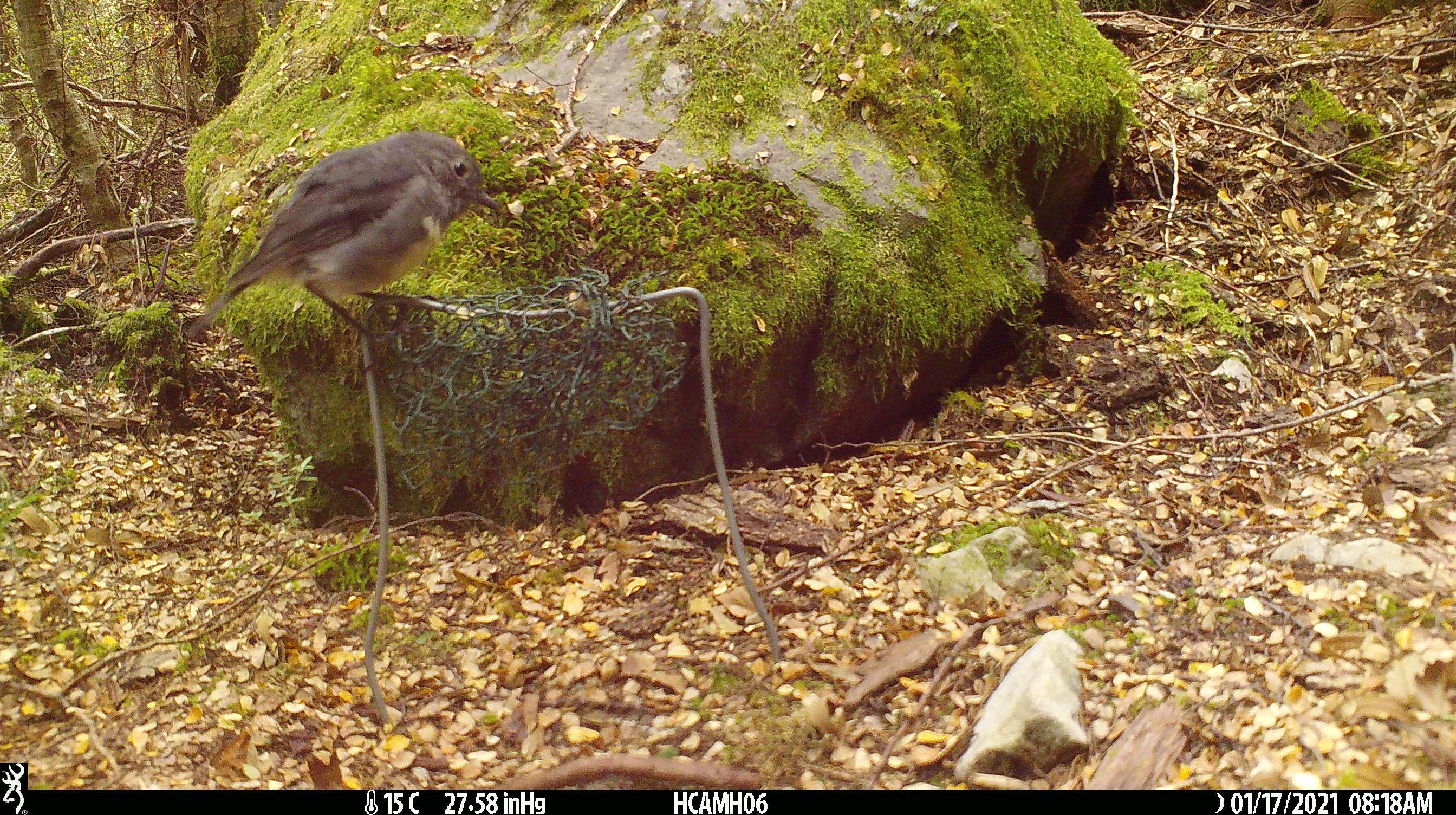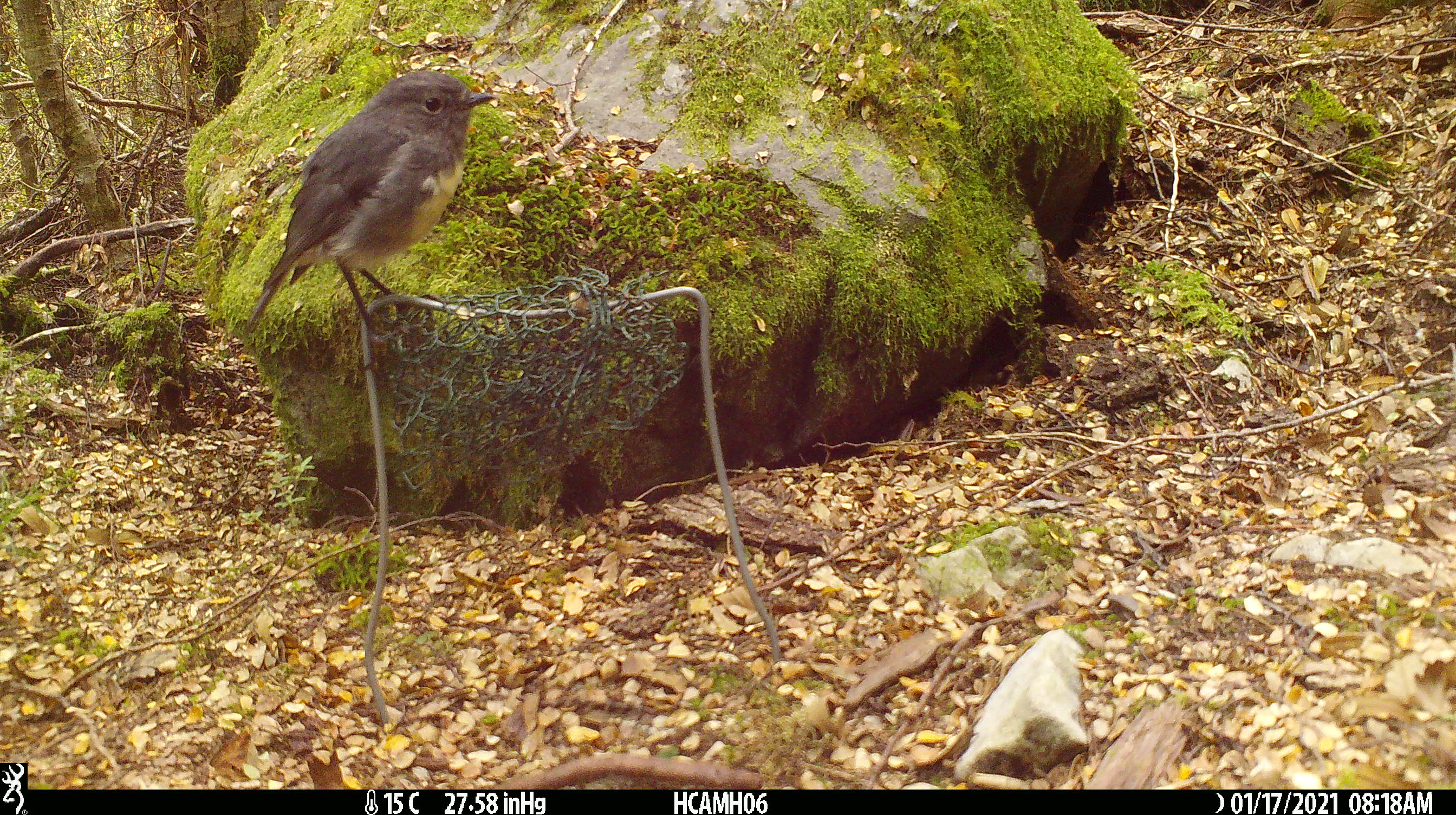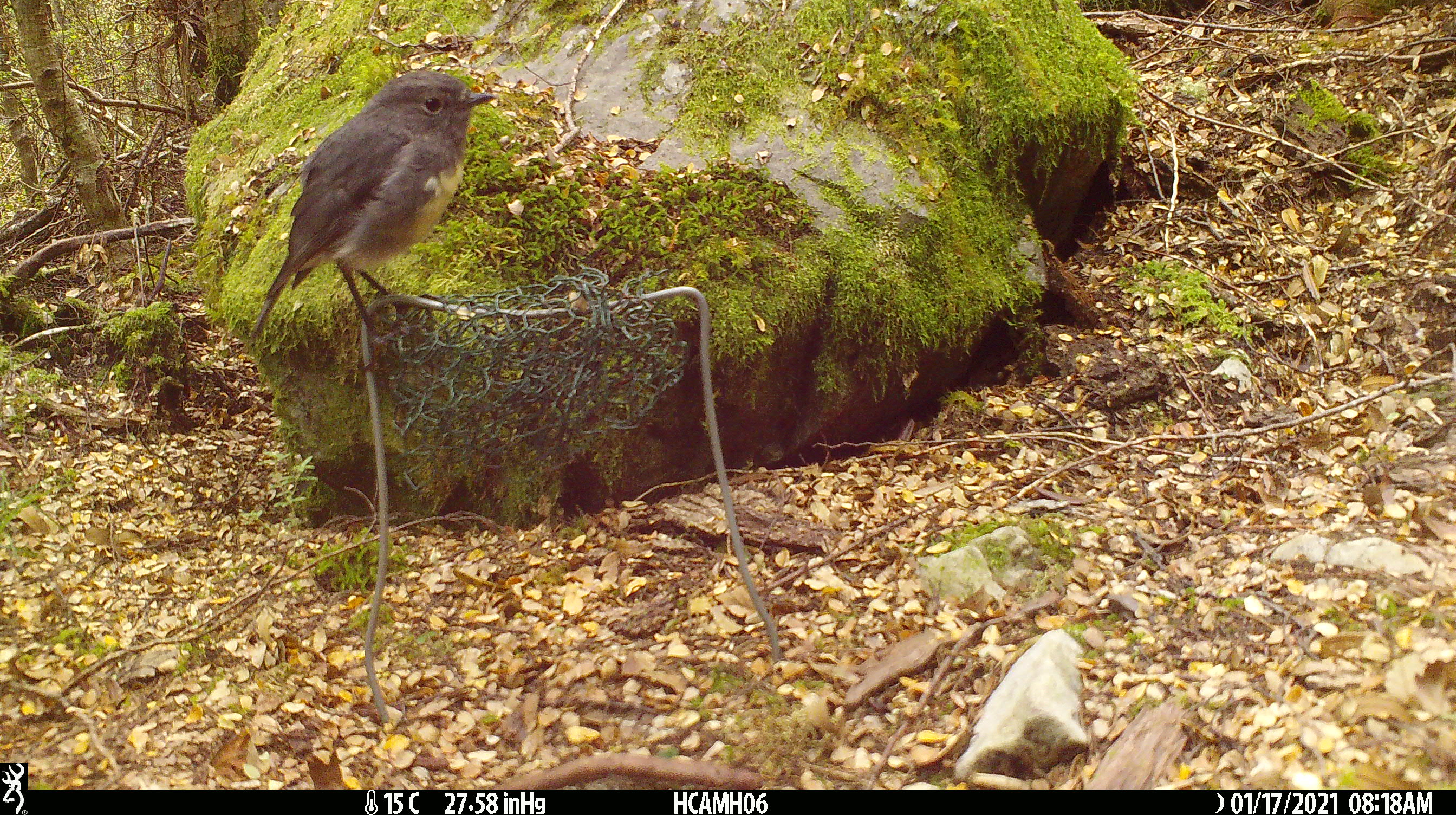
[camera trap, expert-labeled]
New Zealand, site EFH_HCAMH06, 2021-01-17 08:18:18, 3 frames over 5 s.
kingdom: Animalia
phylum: Chordata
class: Aves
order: Passeriformes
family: Petroicidae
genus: Petroica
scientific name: Petroica australis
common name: new zealand robin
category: robin